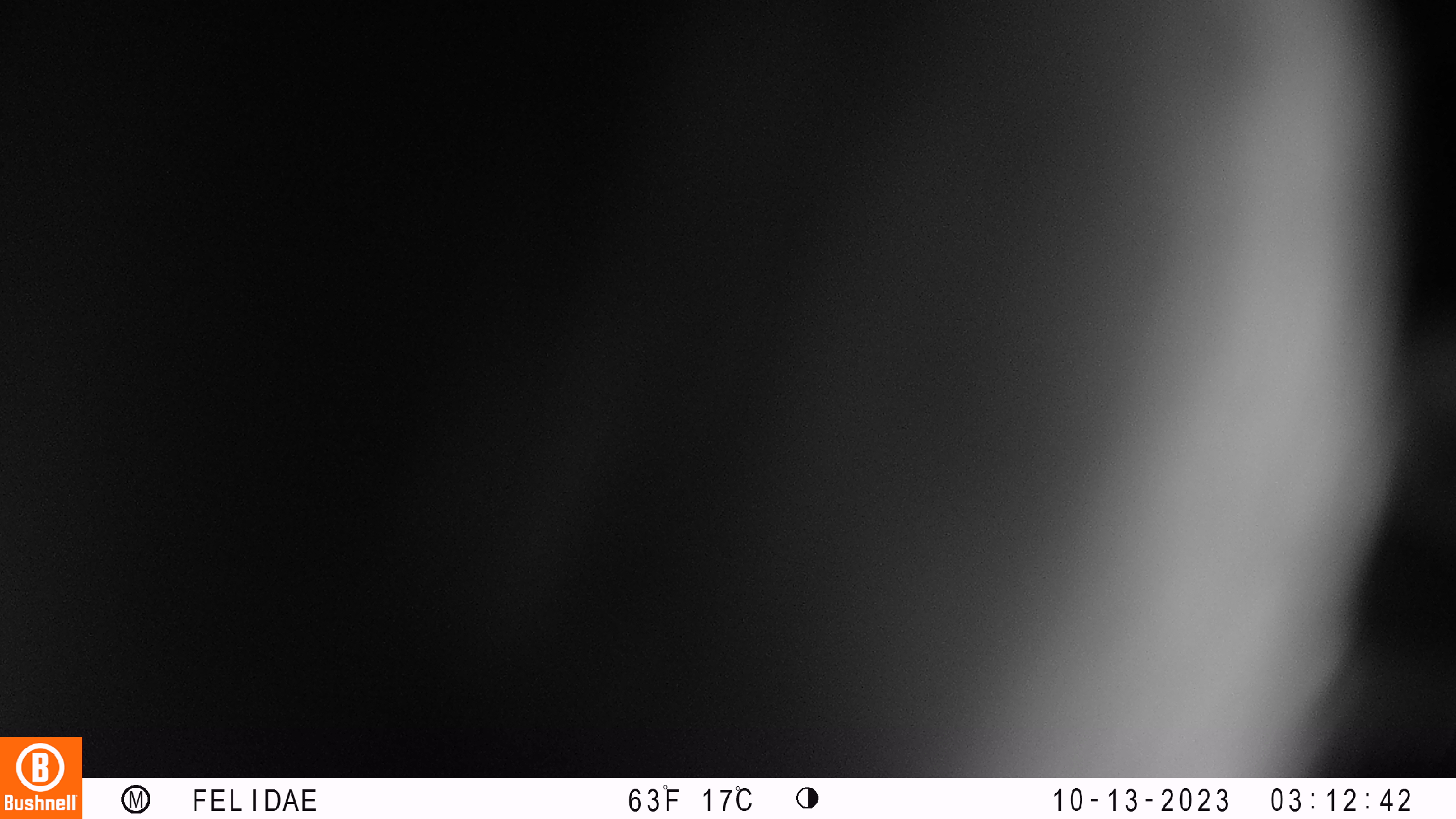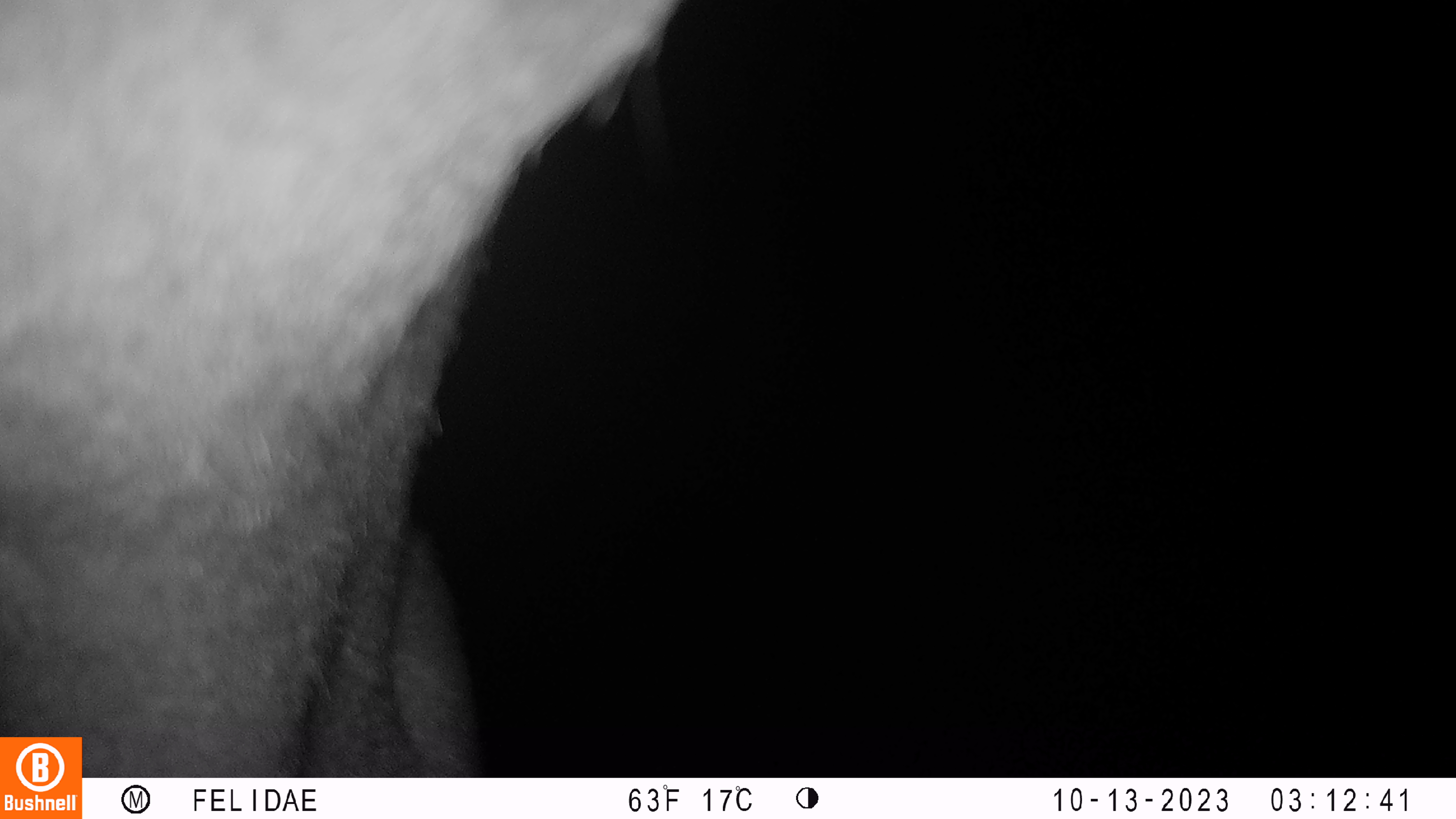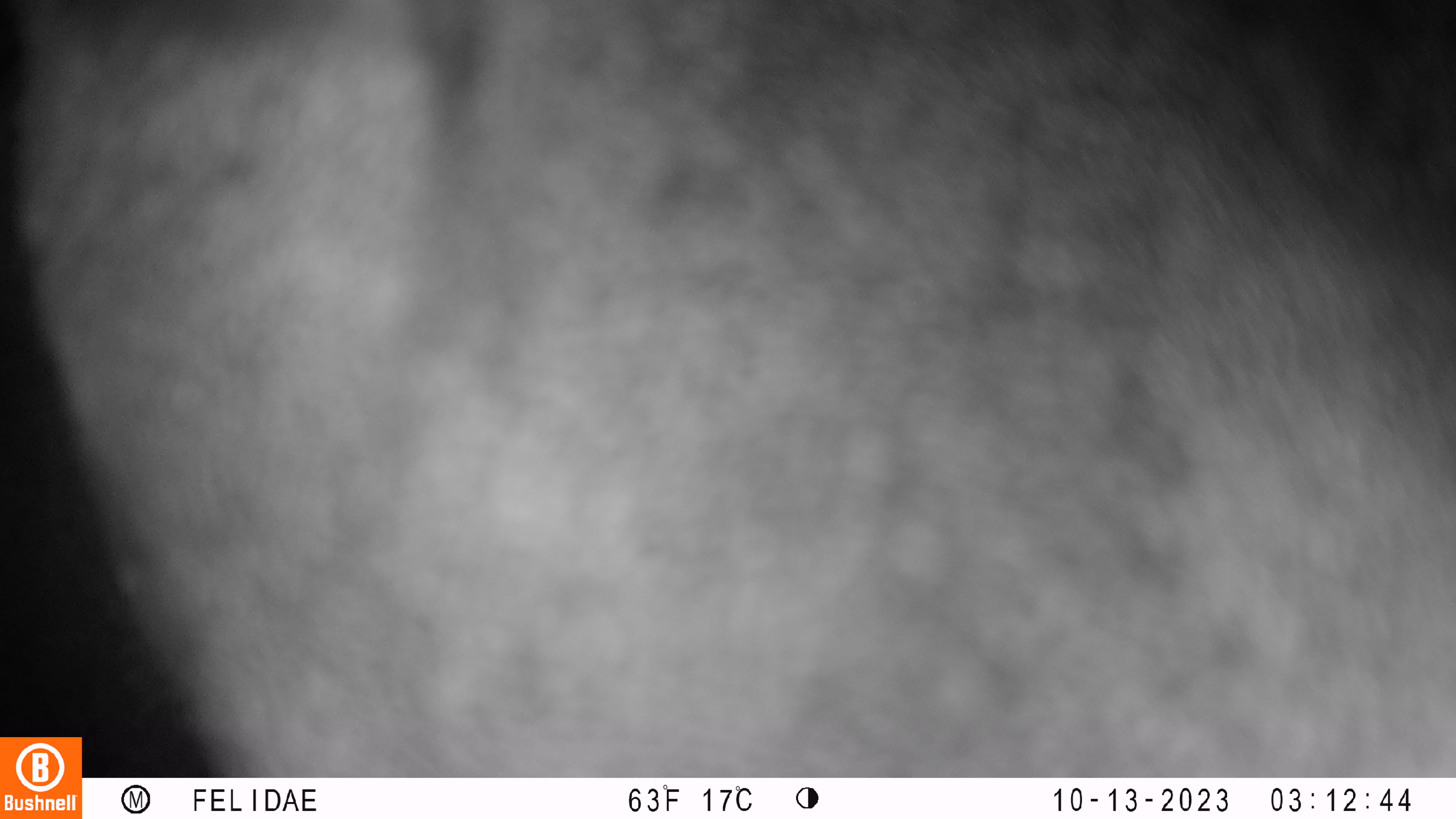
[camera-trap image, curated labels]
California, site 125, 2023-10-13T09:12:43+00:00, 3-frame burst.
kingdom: Animalia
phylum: Chordata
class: Mammalia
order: Artiodactyla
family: Cervidae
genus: Odocoileus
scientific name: Odocoileus hemionus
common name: mule deer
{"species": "mule deer (Odocoileus hemionus)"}